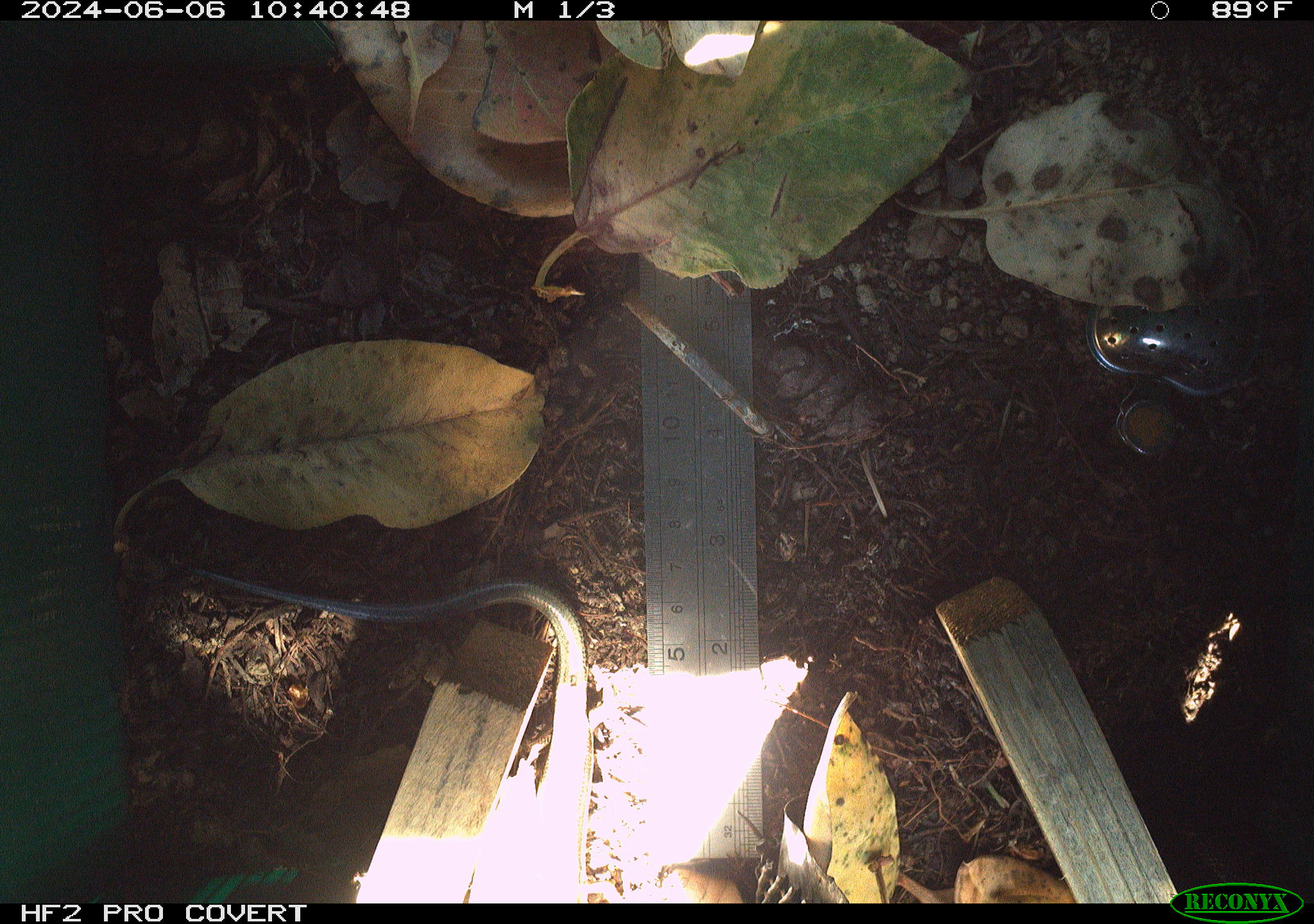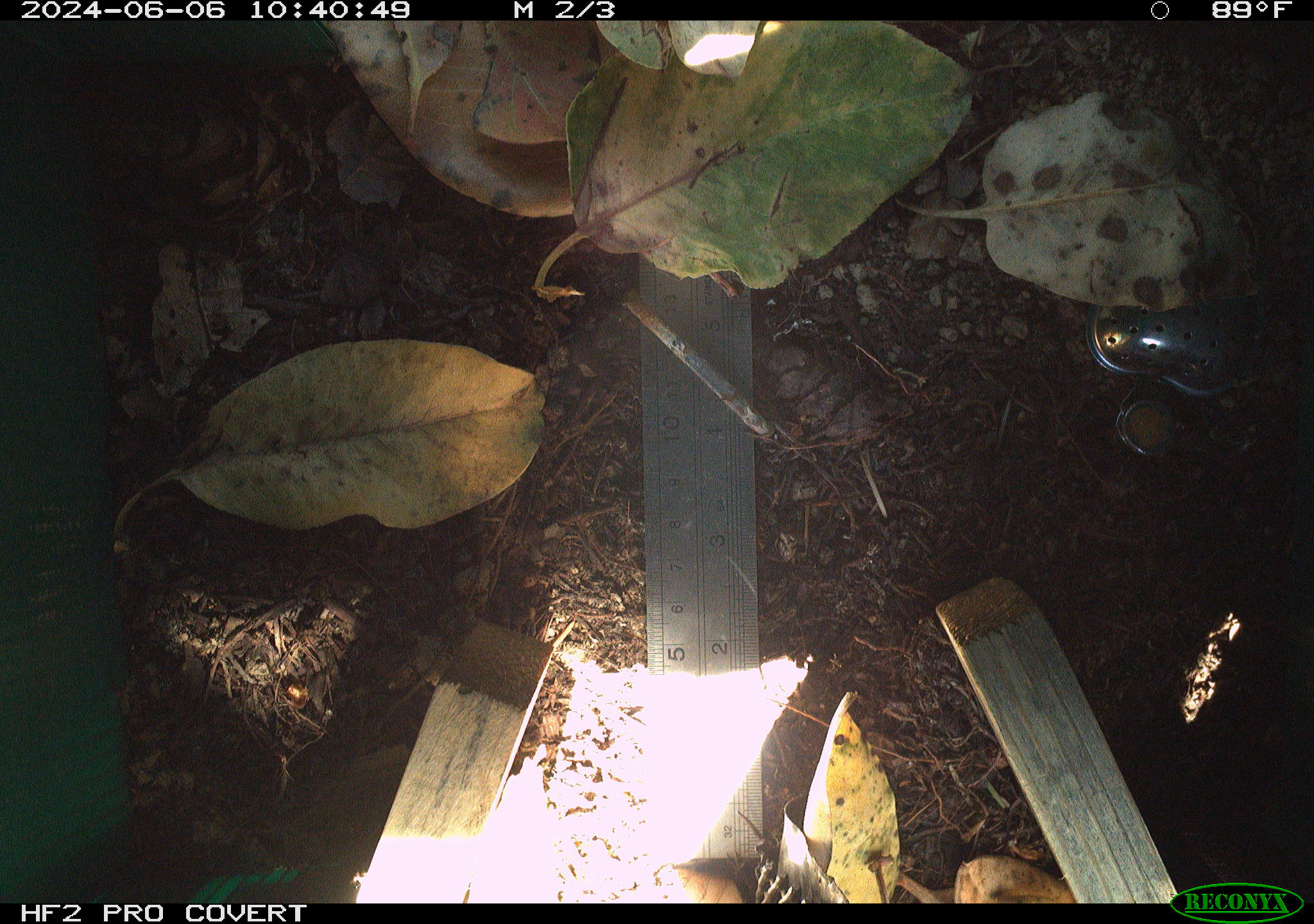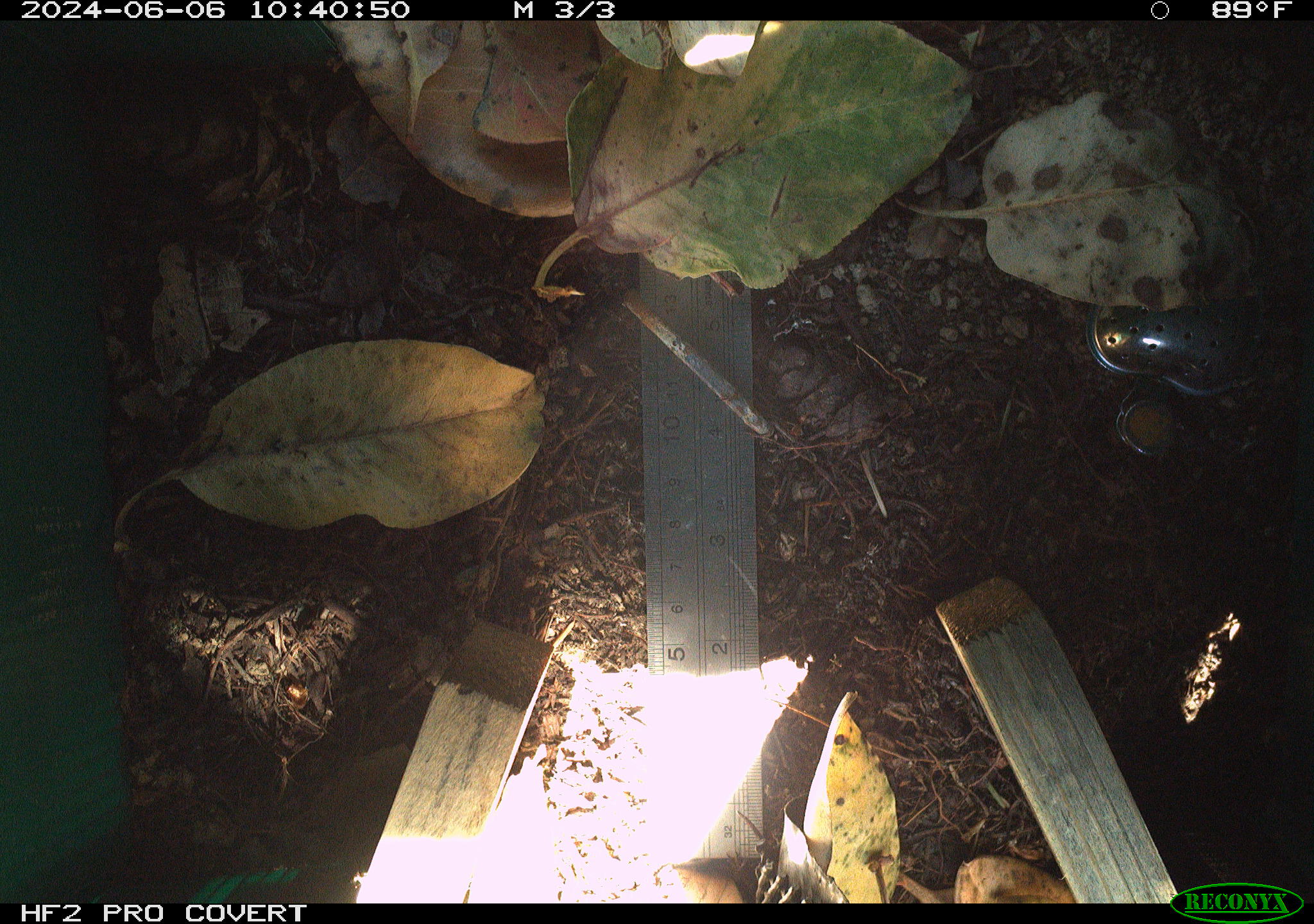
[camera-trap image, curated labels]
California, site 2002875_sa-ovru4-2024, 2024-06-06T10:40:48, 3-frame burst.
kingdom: Animalia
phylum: Chordata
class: Reptilia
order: Squamata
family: Scincidae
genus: Plestiodon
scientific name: Plestiodon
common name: blue-tailed skinks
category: plestiodon species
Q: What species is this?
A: Plestiodon species (blue-tailed skinks) (Plestiodon).